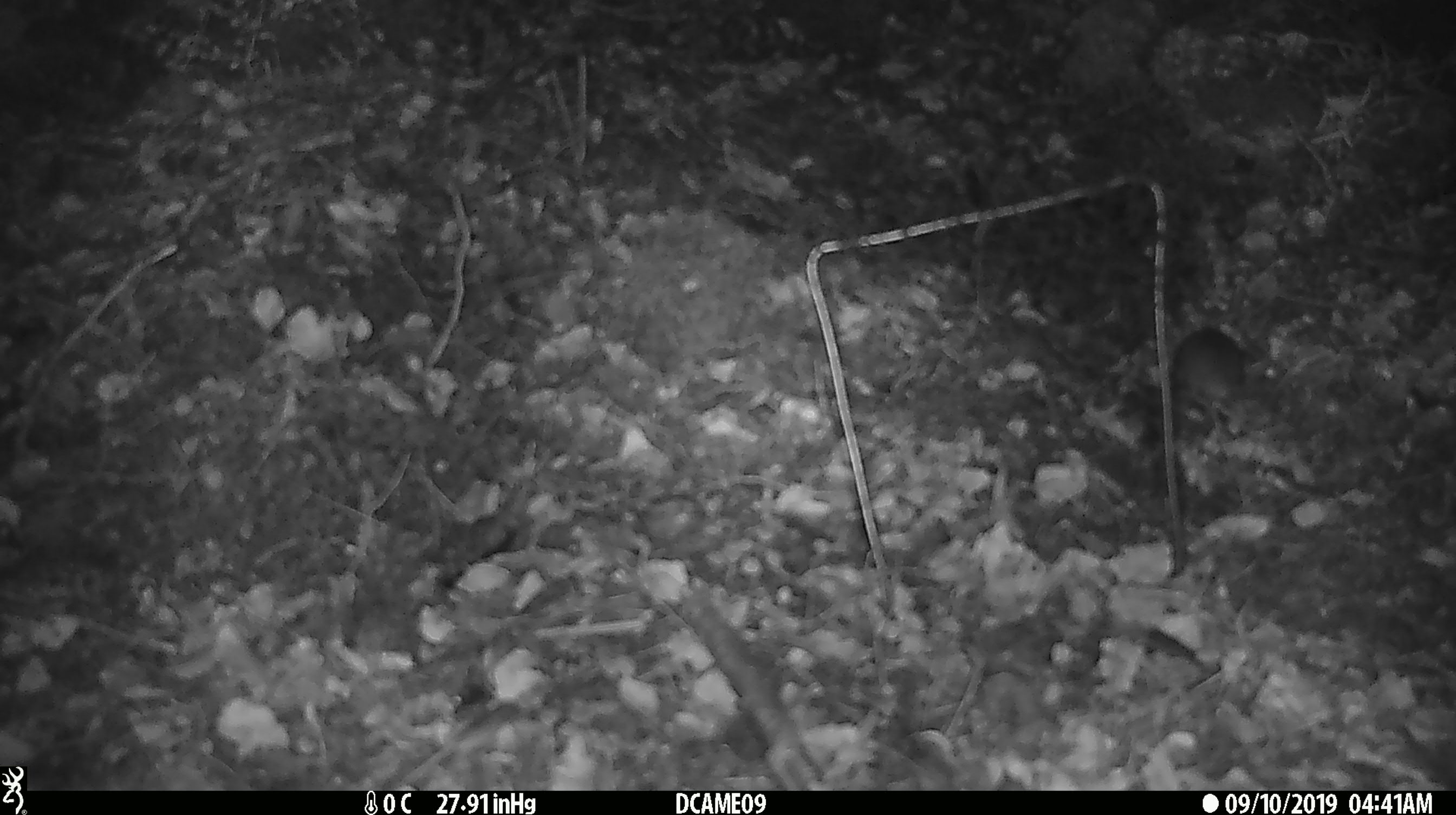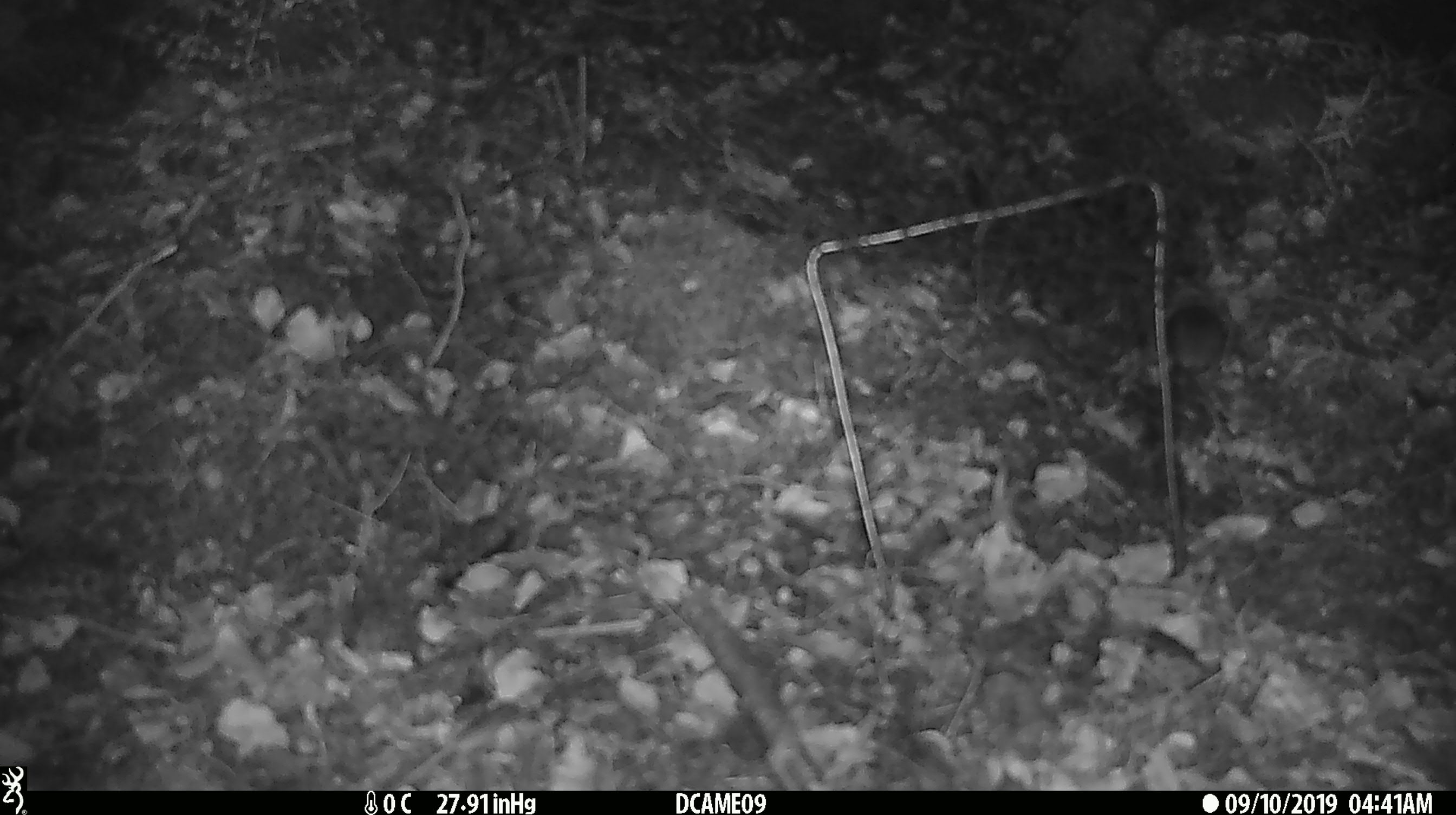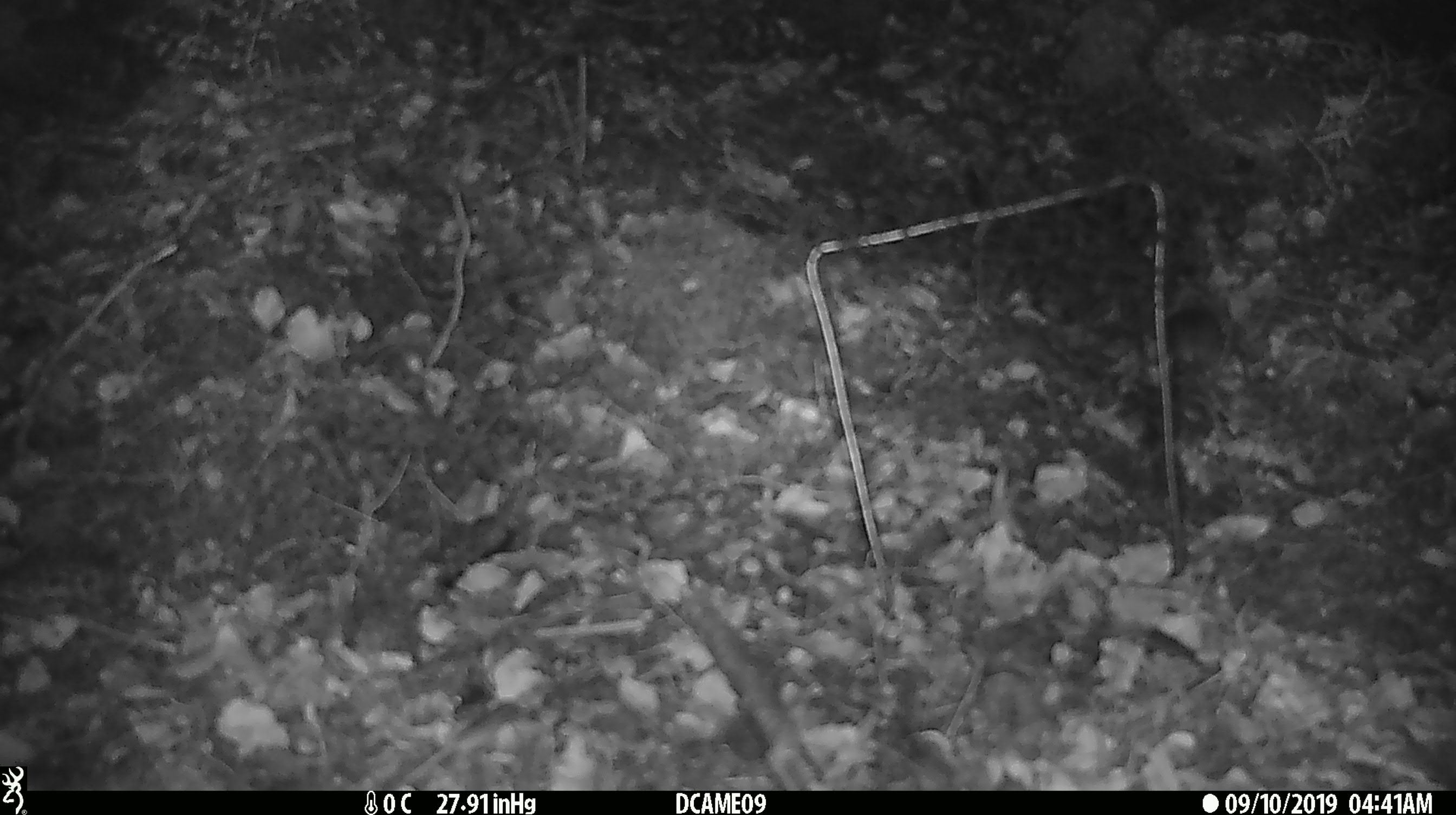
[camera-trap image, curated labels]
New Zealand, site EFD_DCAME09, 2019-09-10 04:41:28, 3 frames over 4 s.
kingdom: Animalia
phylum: Chordata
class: Mammalia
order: Rodentia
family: Muridae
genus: Mus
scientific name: Mus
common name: mouse